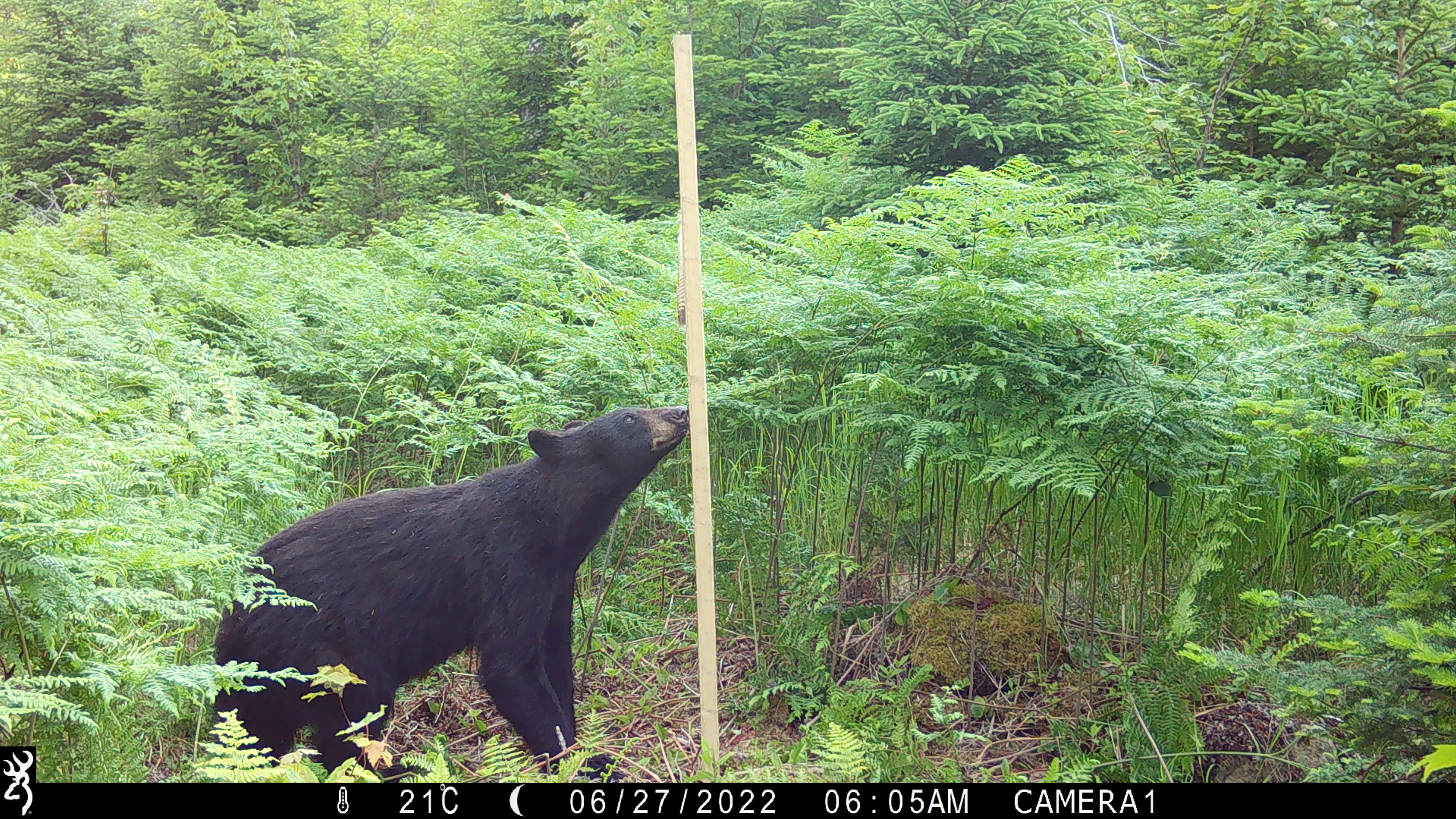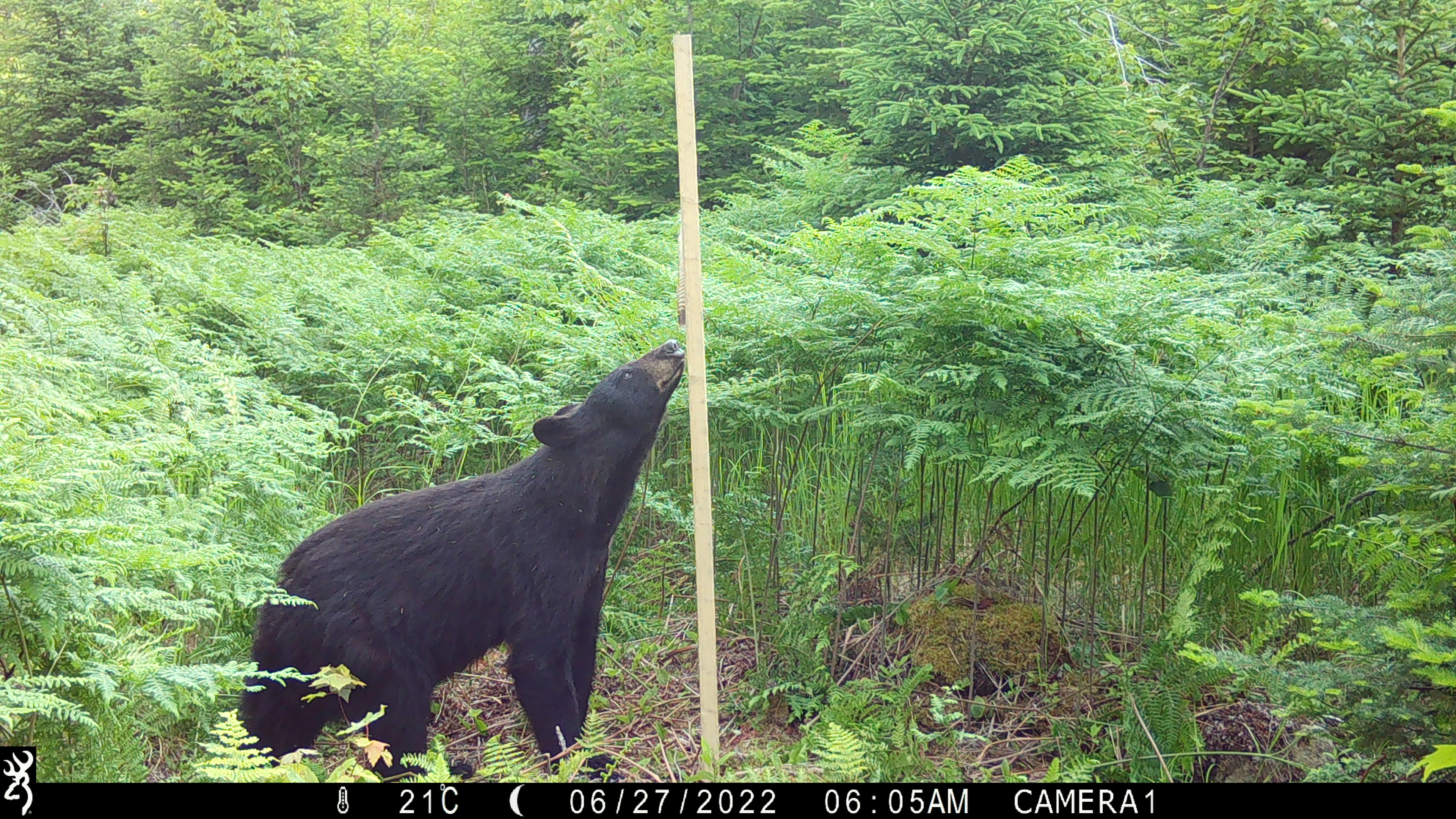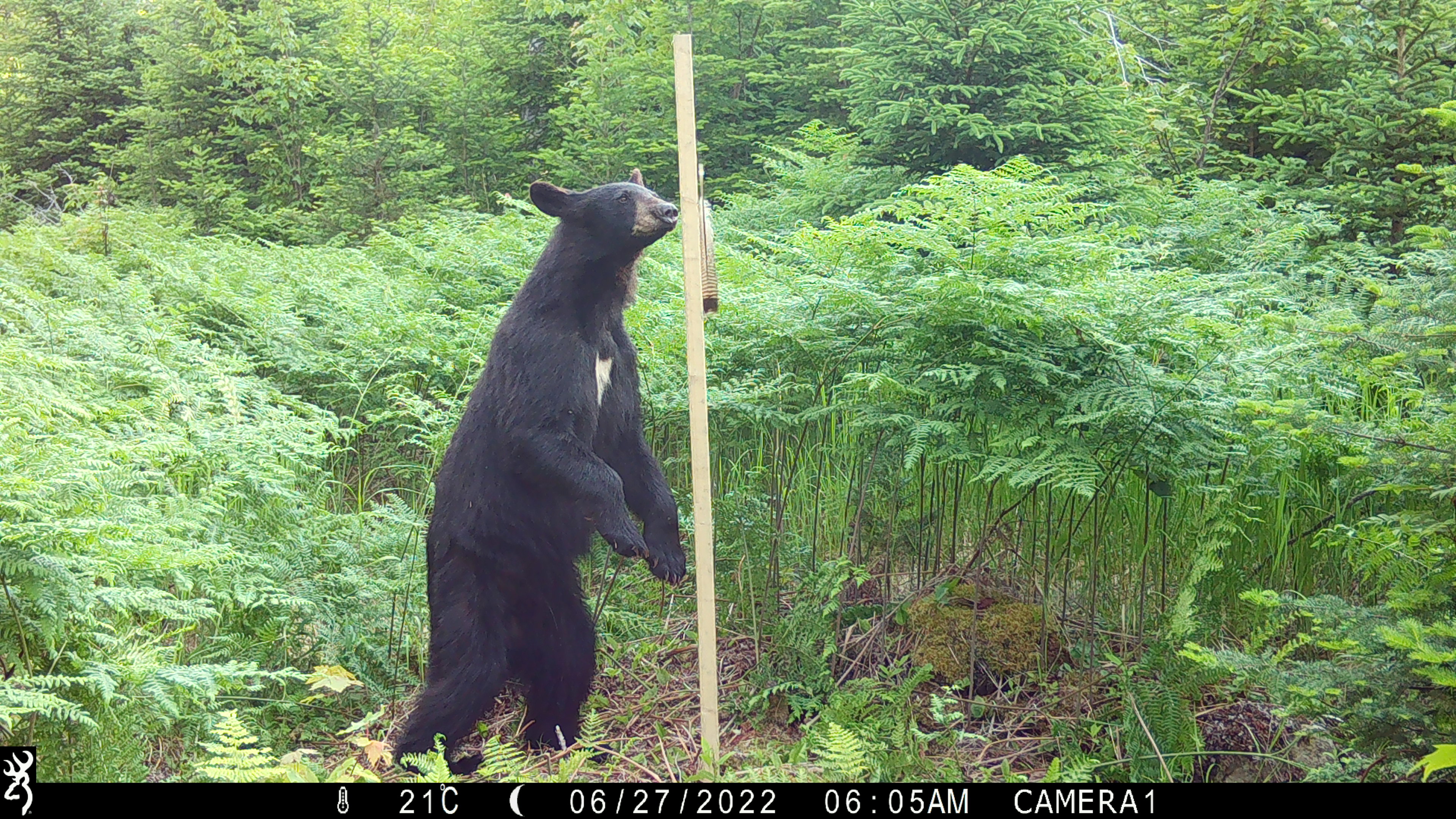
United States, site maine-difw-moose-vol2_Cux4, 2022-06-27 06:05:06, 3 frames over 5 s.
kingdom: Animalia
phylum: Chordata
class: Mammalia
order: Carnivora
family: Ursidae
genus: Ursus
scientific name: Ursus americanus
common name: black bear